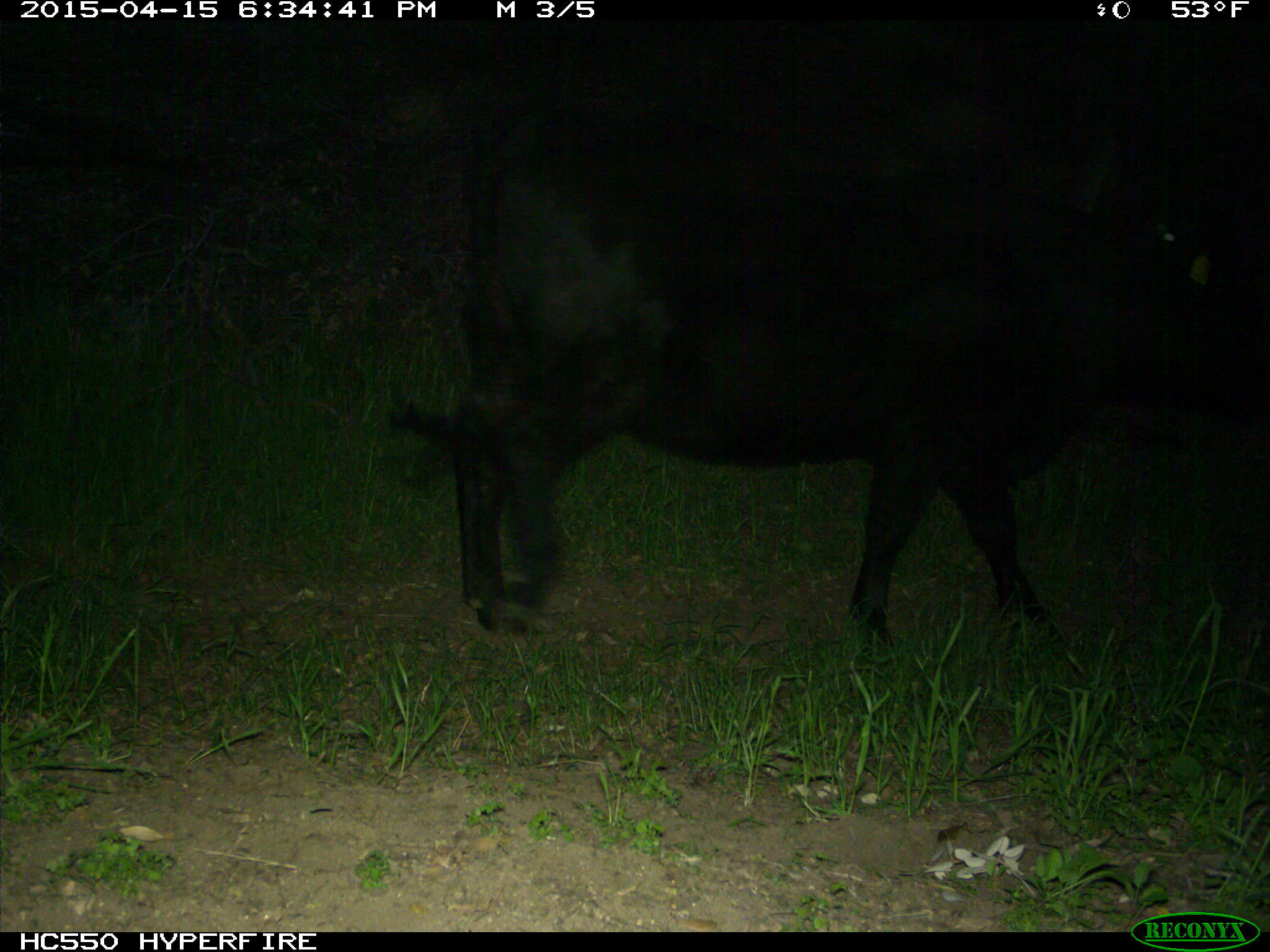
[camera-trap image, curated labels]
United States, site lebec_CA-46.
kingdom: Animalia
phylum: Chordata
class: Mammalia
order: Artiodactyla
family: Bovidae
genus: Bos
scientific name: Bos taurus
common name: domestic cow